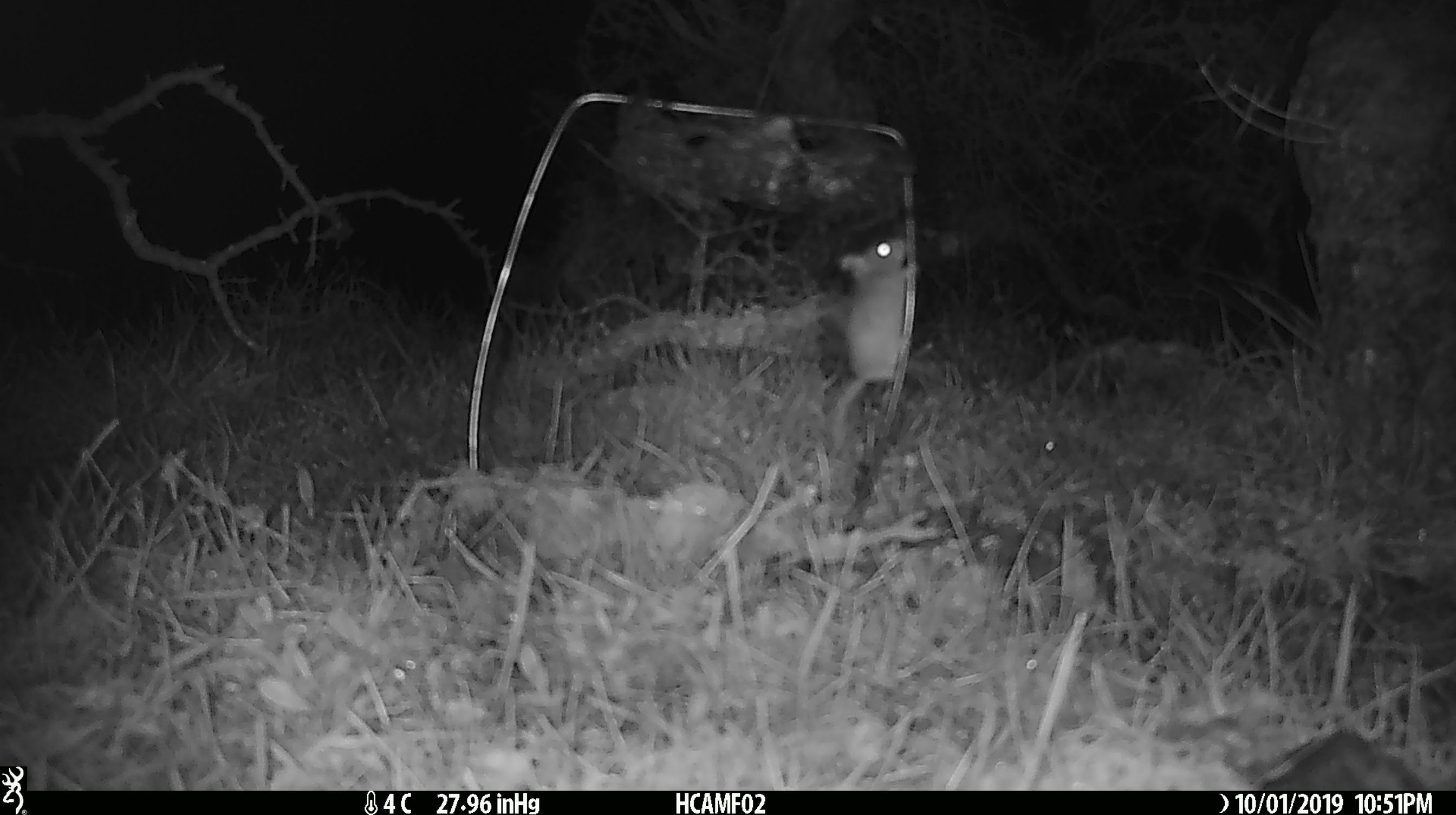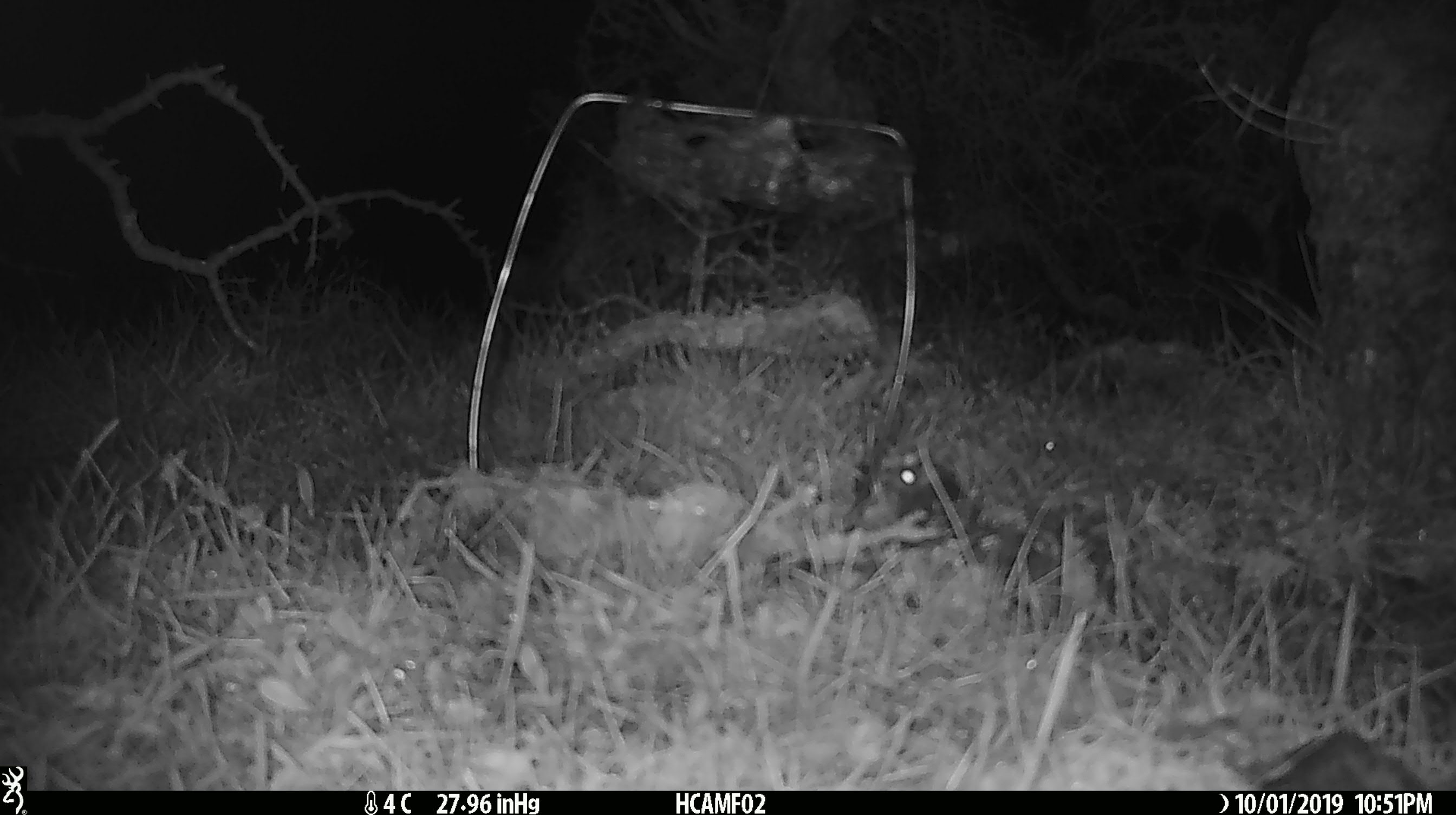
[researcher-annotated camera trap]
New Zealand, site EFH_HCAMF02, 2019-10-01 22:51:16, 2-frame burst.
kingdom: Animalia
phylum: Chordata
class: Mammalia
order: Rodentia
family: Muridae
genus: Mus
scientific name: Mus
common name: mouse